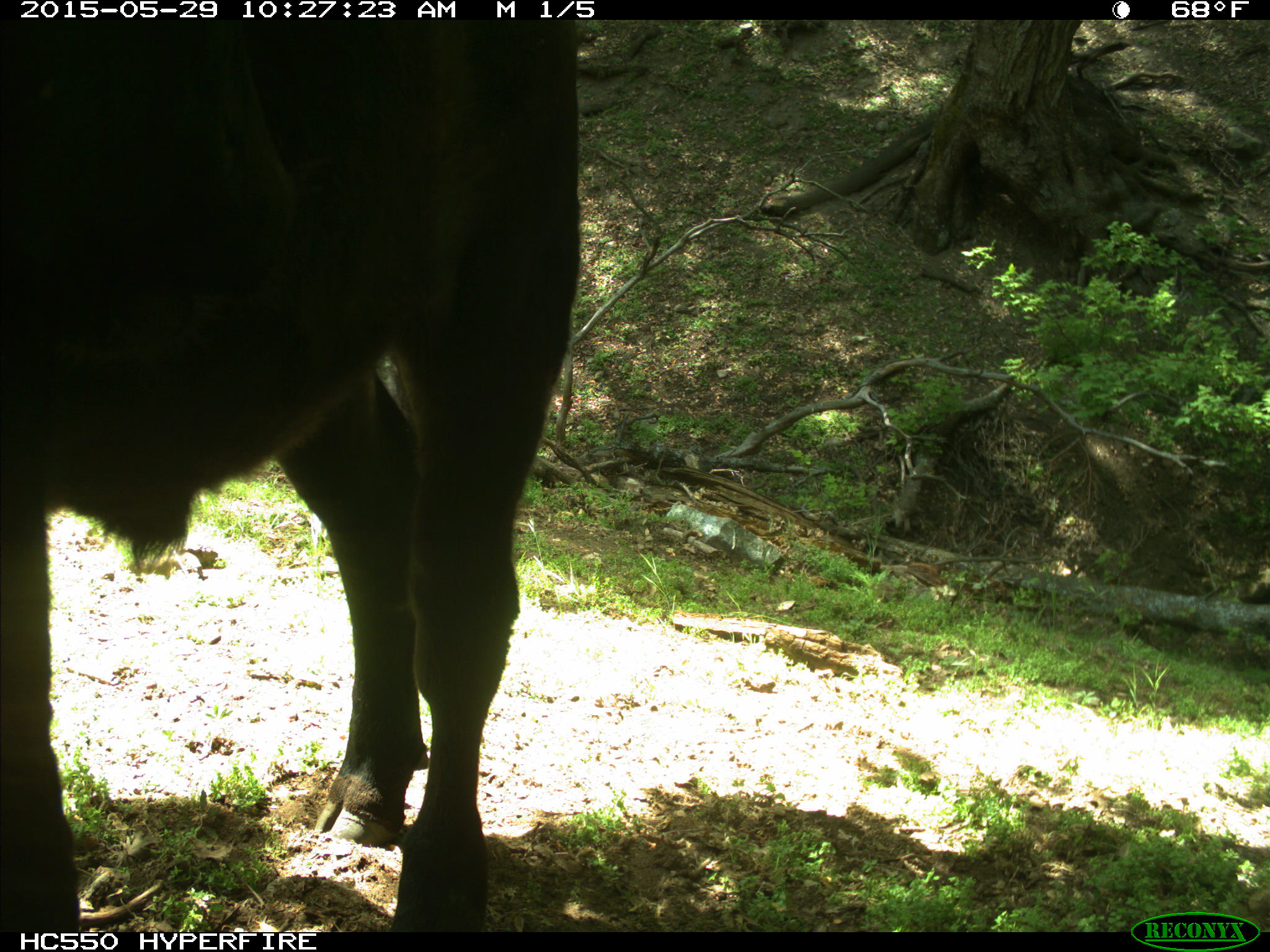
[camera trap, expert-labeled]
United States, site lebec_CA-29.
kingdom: Animalia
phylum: Chordata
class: Mammalia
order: Artiodactyla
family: Bovidae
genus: Bos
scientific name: Bos taurus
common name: domestic cow